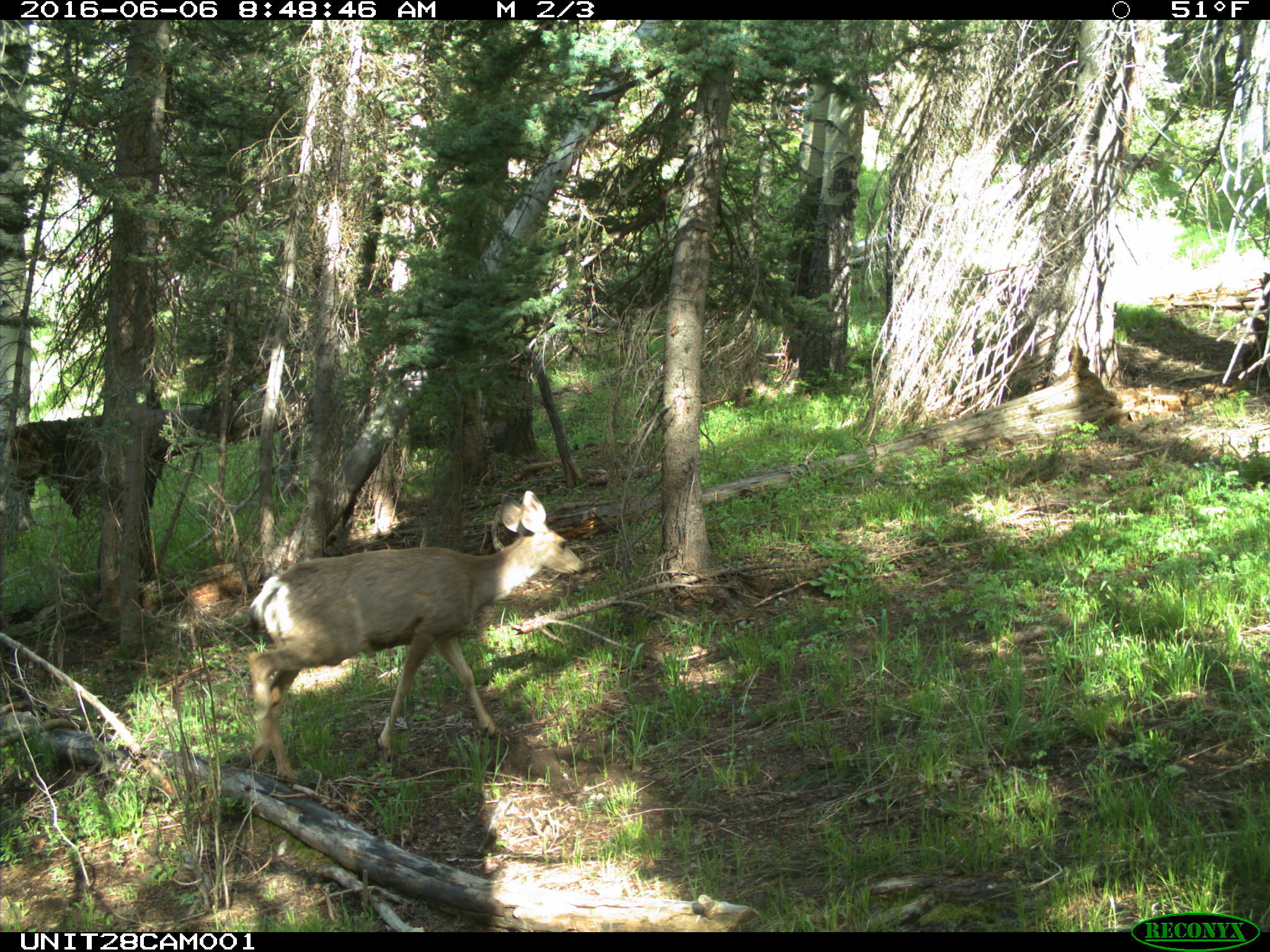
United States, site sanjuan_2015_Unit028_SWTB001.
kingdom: Animalia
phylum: Chordata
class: Mammalia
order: Artiodactyla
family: Cervidae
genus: Odocoileus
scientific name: Odocoileus hemionus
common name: mule deer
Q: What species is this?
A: Odocoileus hemionus (mule deer).